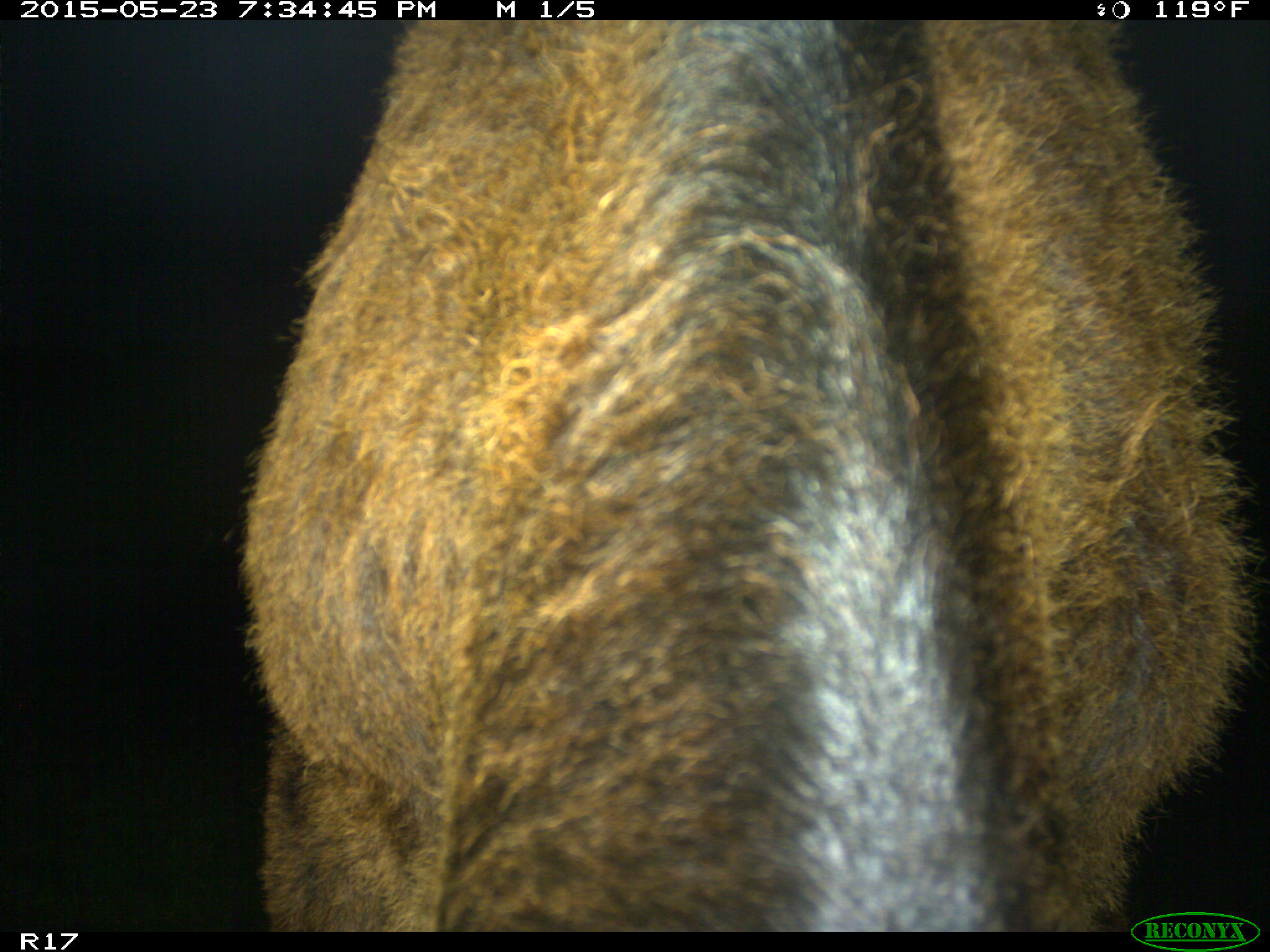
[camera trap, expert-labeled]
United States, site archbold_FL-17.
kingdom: Animalia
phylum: Chordata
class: Mammalia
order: Artiodactyla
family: Bovidae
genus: Bos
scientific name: Bos taurus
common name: domestic cow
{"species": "Bos taurus (domestic cow)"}